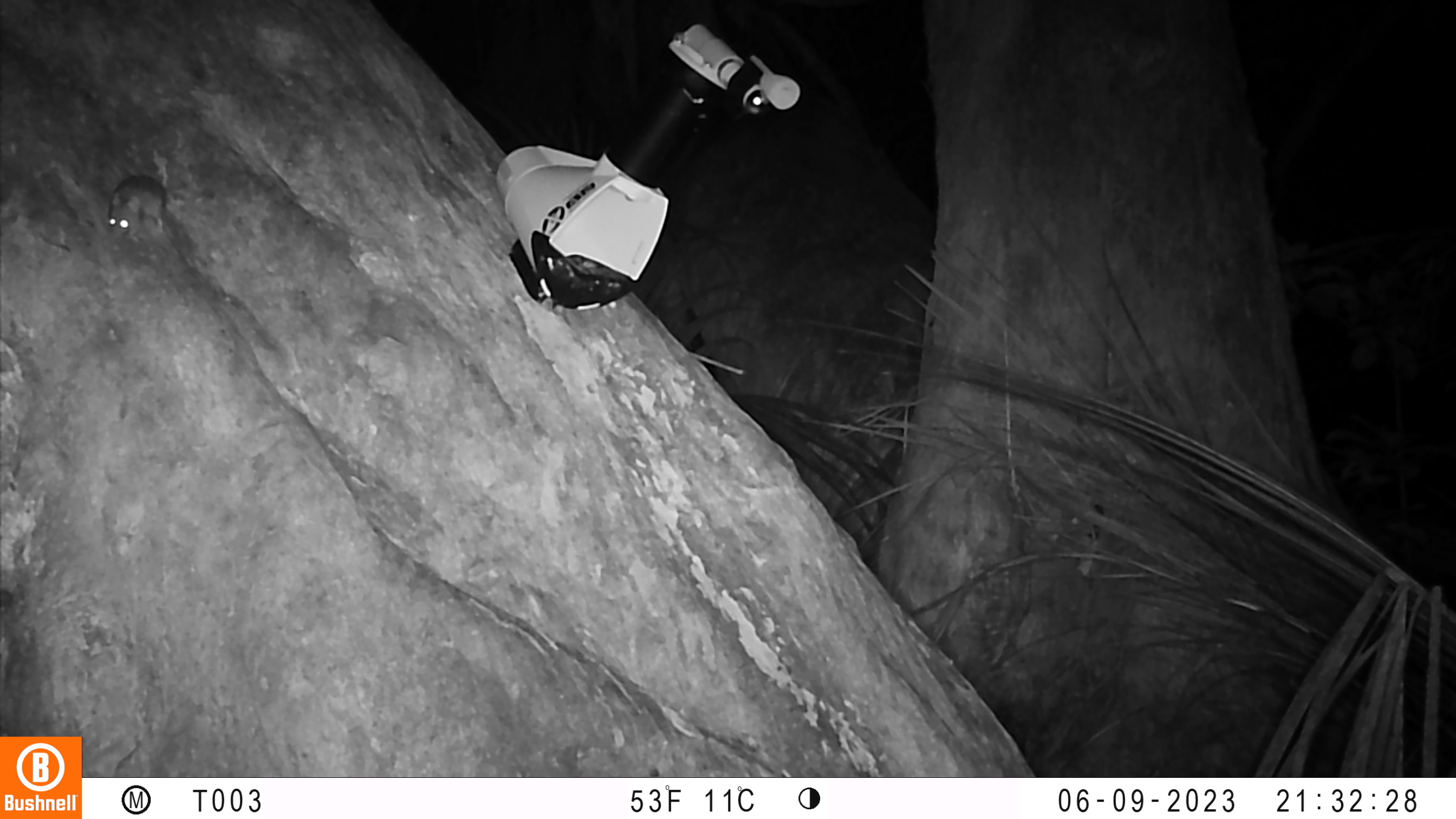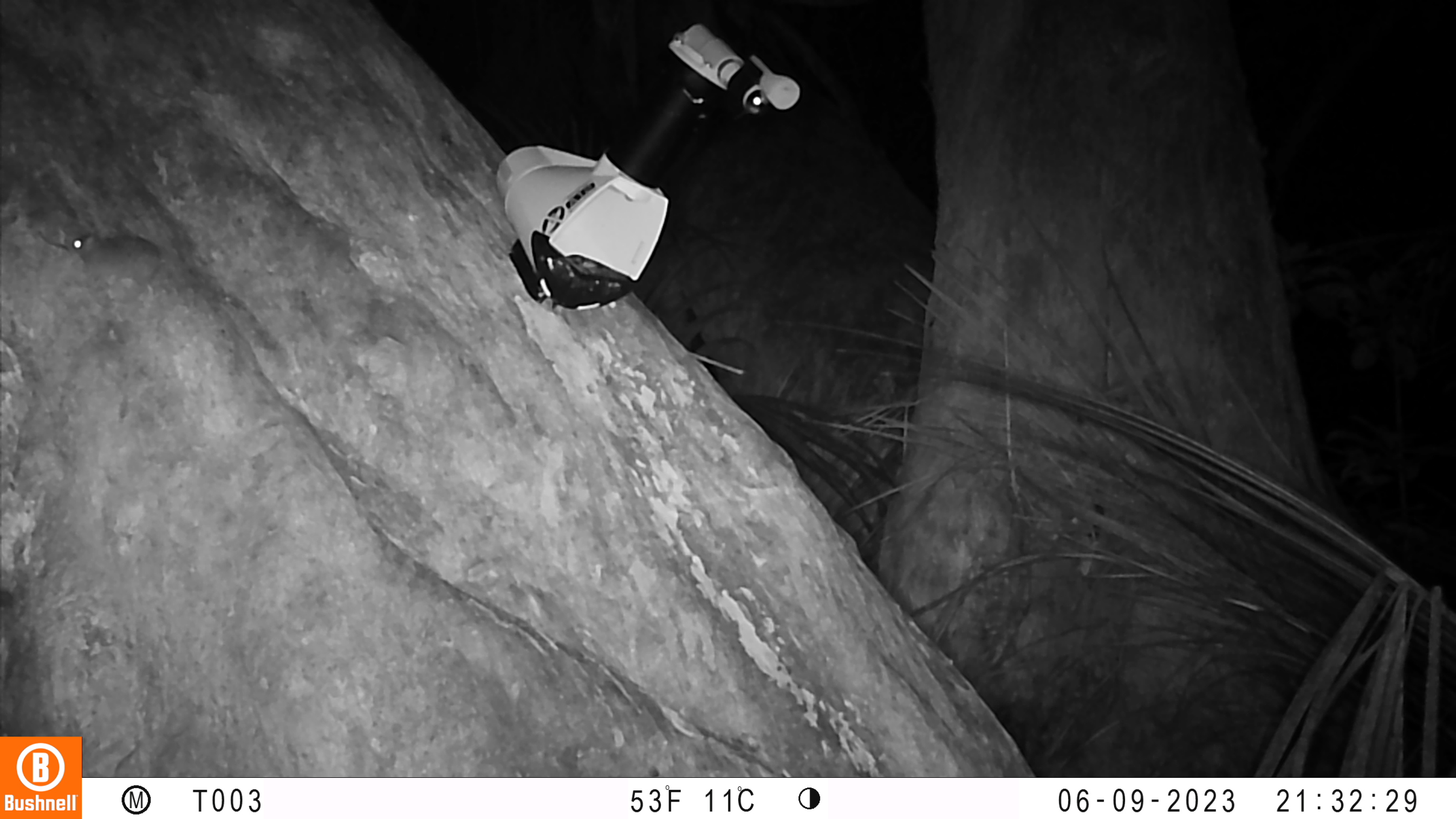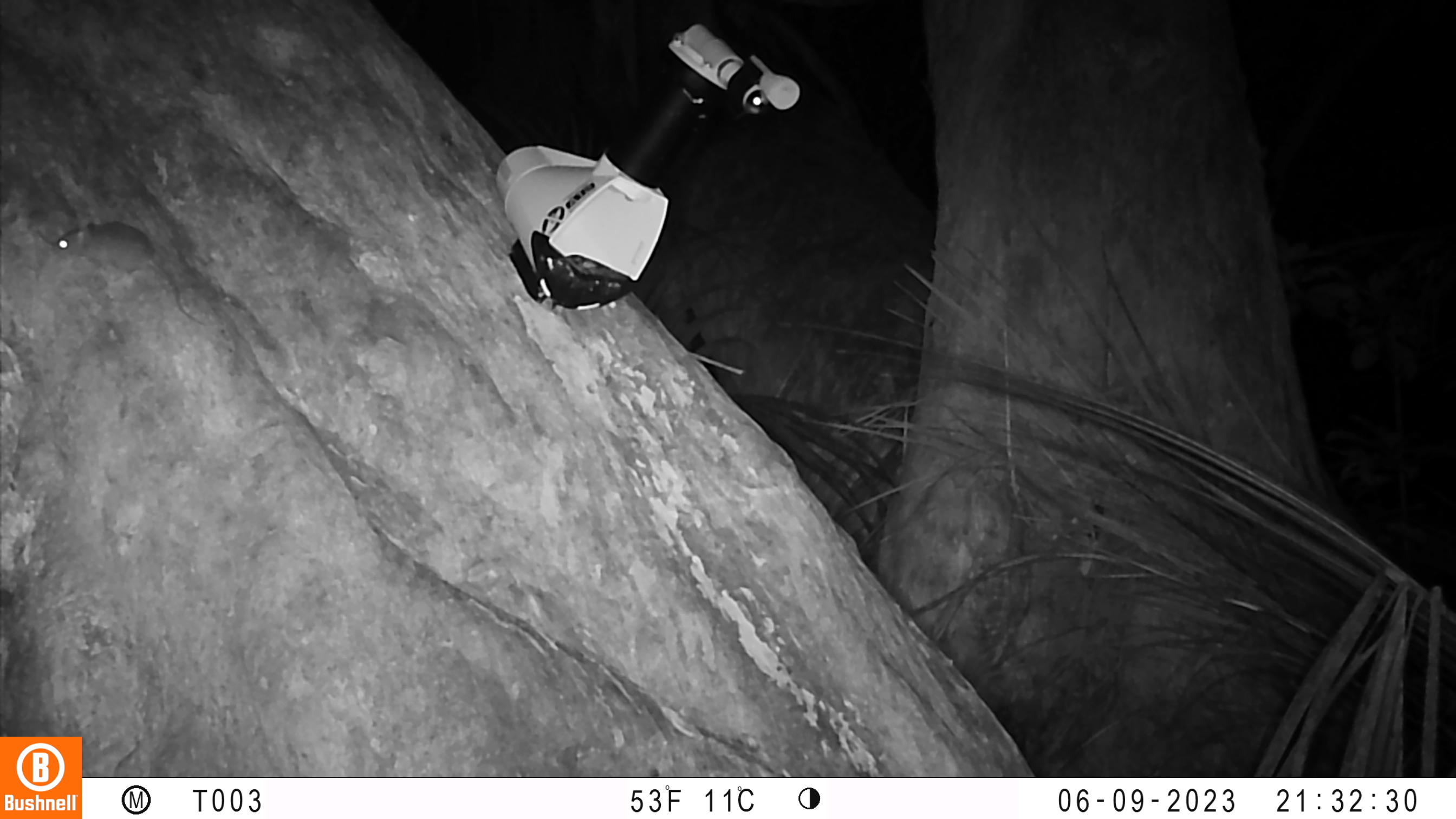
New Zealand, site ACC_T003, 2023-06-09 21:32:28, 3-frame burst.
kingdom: Animalia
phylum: Chordata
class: Mammalia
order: Rodentia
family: Muridae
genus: Mus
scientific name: Mus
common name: mouse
Mouse (Mus).